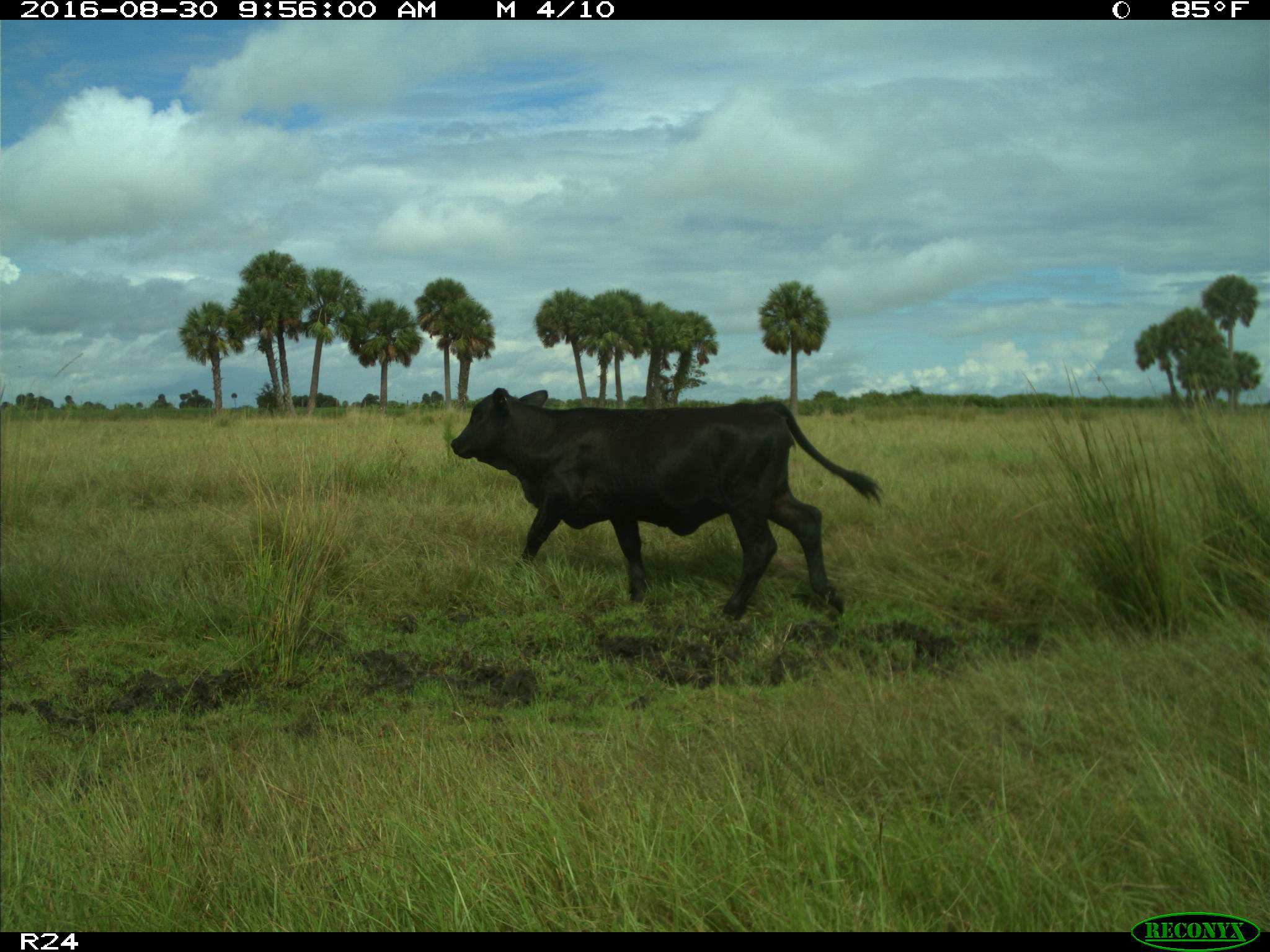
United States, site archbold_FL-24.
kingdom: Animalia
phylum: Chordata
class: Mammalia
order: Artiodactyla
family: Bovidae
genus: Bos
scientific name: Bos taurus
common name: domestic cow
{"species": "Bos taurus (domestic cow)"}